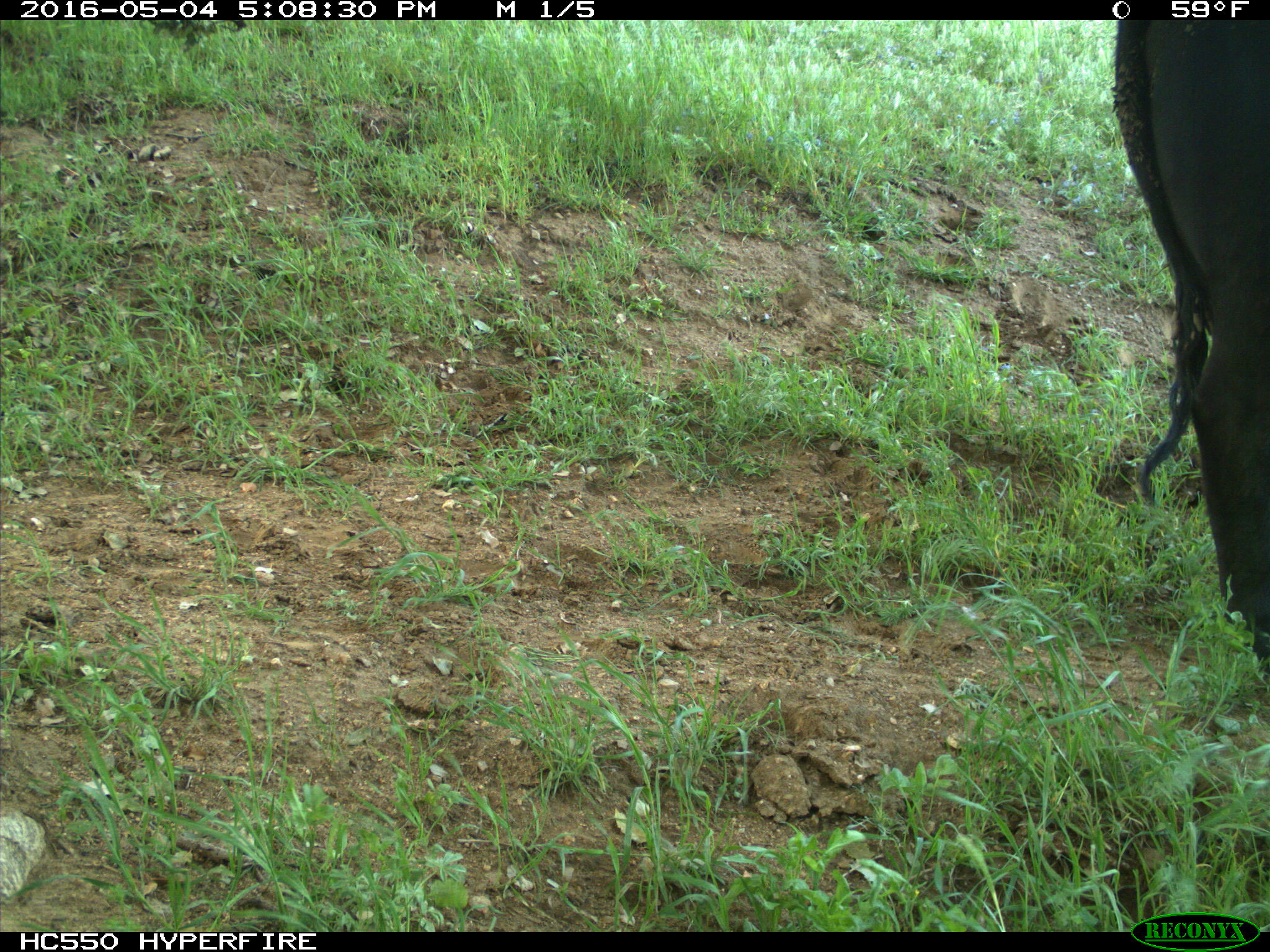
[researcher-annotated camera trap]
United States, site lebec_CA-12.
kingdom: Animalia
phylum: Chordata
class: Mammalia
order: Artiodactyla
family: Bovidae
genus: Bos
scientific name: Bos taurus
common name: domestic cow